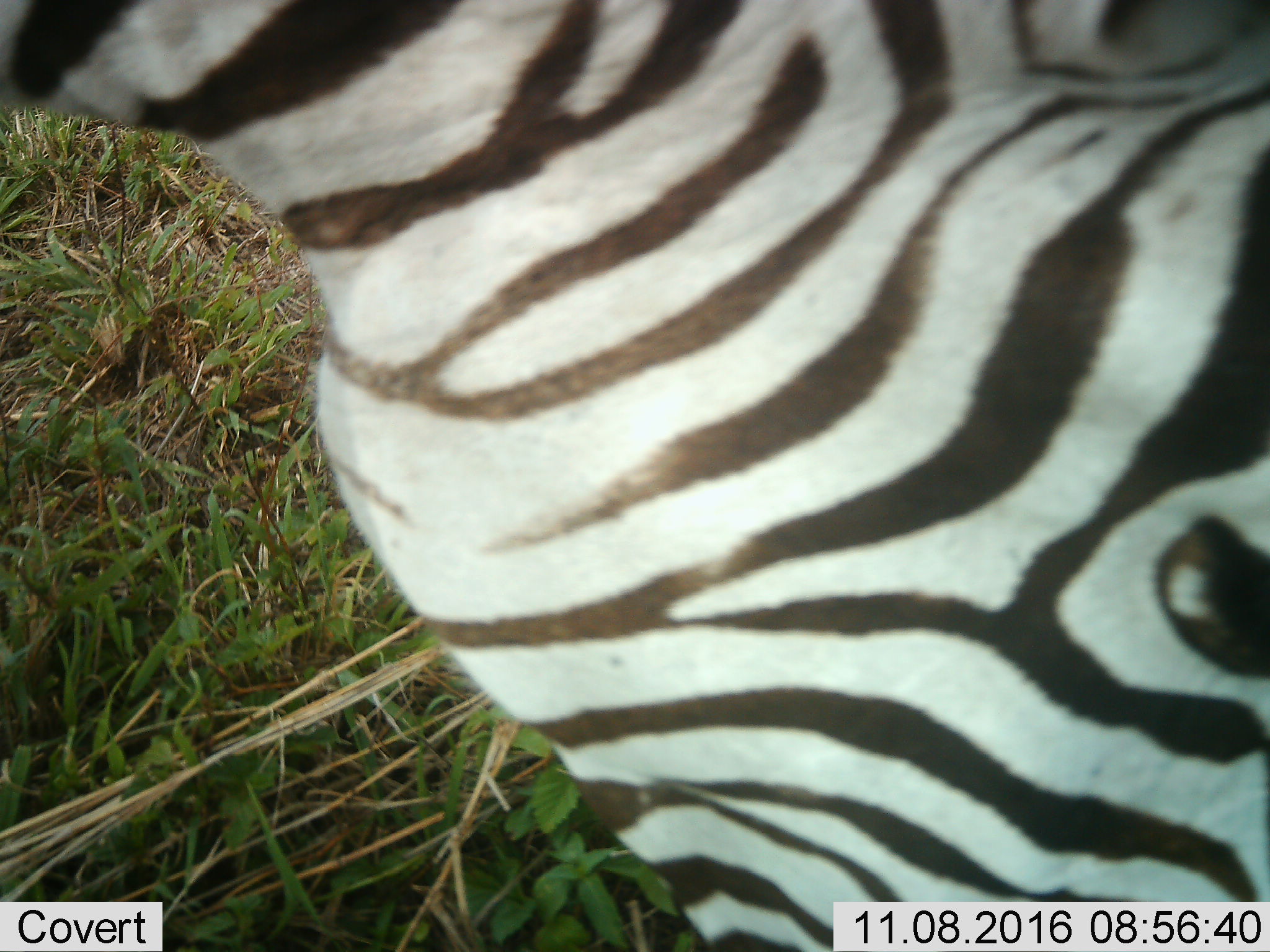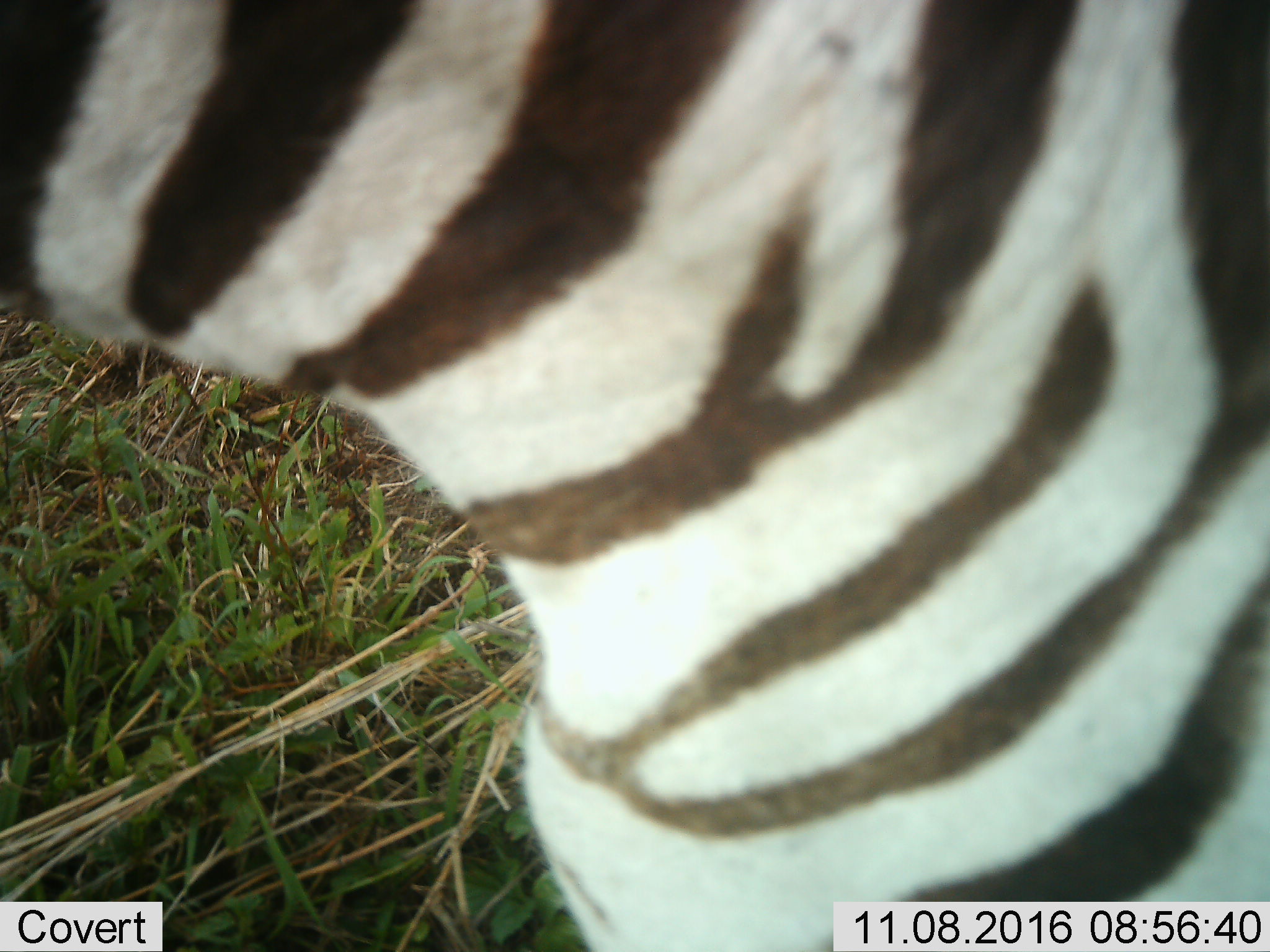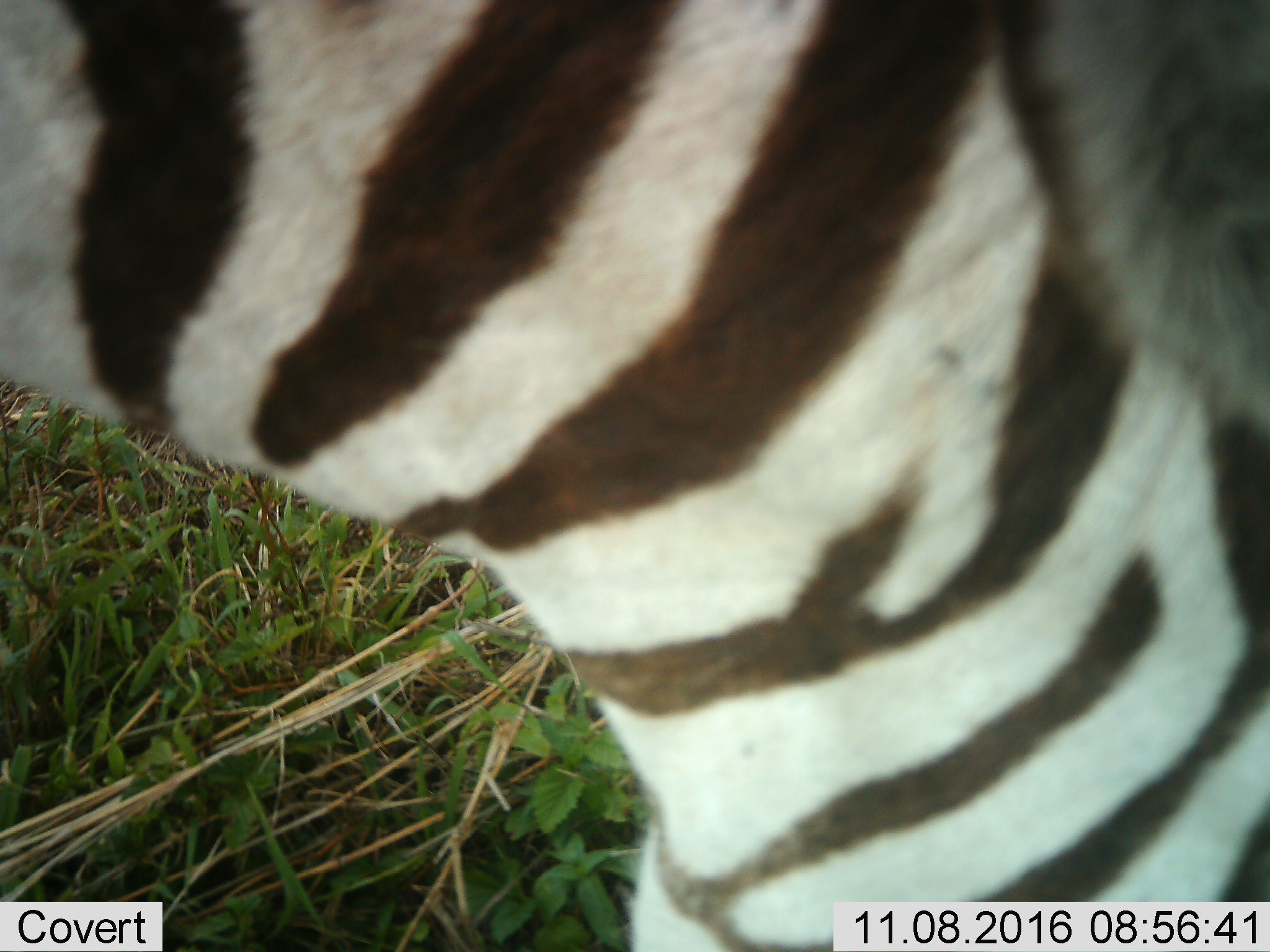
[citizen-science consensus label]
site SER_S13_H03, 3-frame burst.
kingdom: Animalia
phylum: Chordata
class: Mammalia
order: Perissodactyla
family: Equidae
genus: Equus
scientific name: Equus quagga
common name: plains zebra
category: zebraplains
Zebraplains (plains zebra) (Equus quagga), count 1. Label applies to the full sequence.